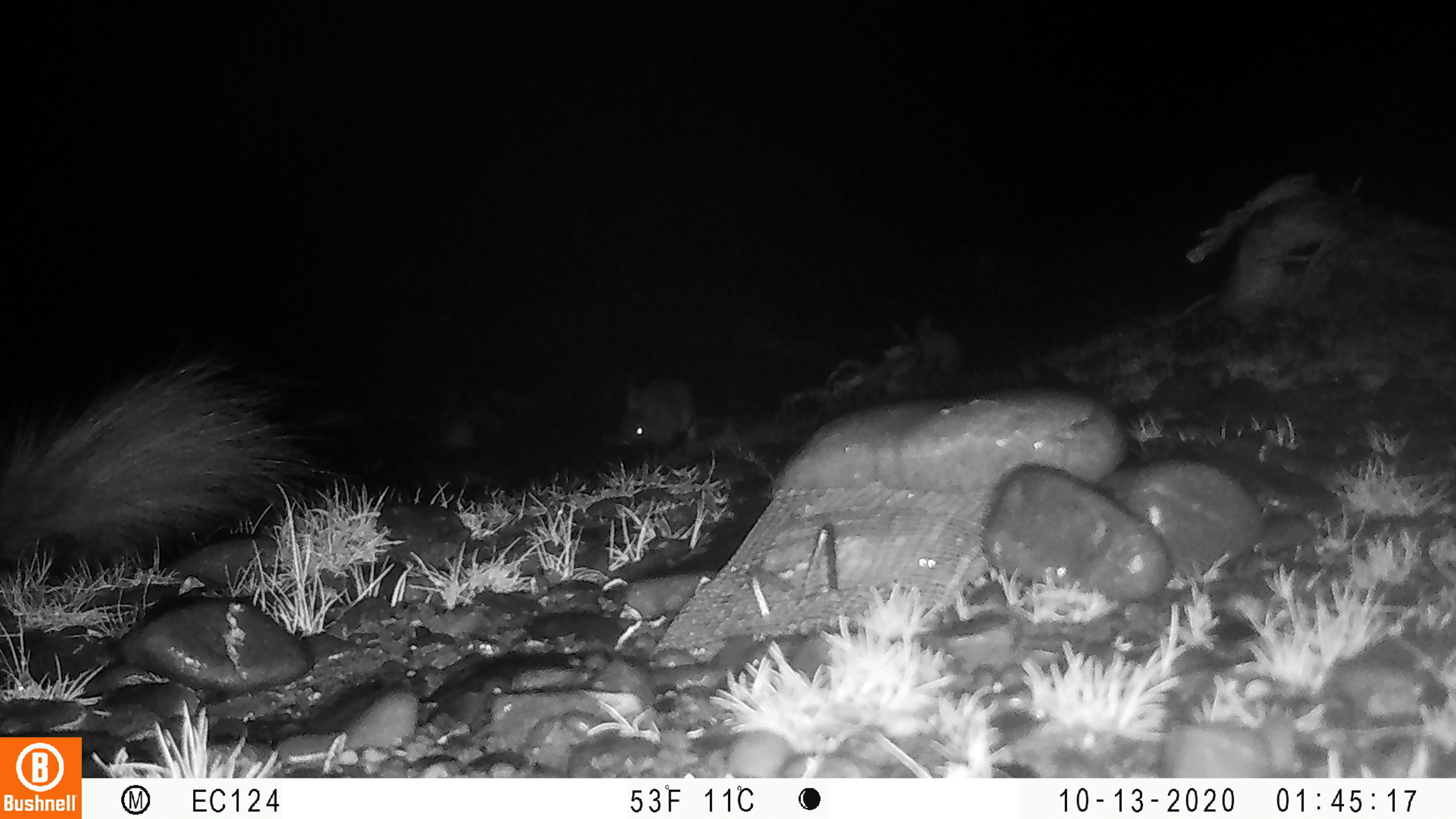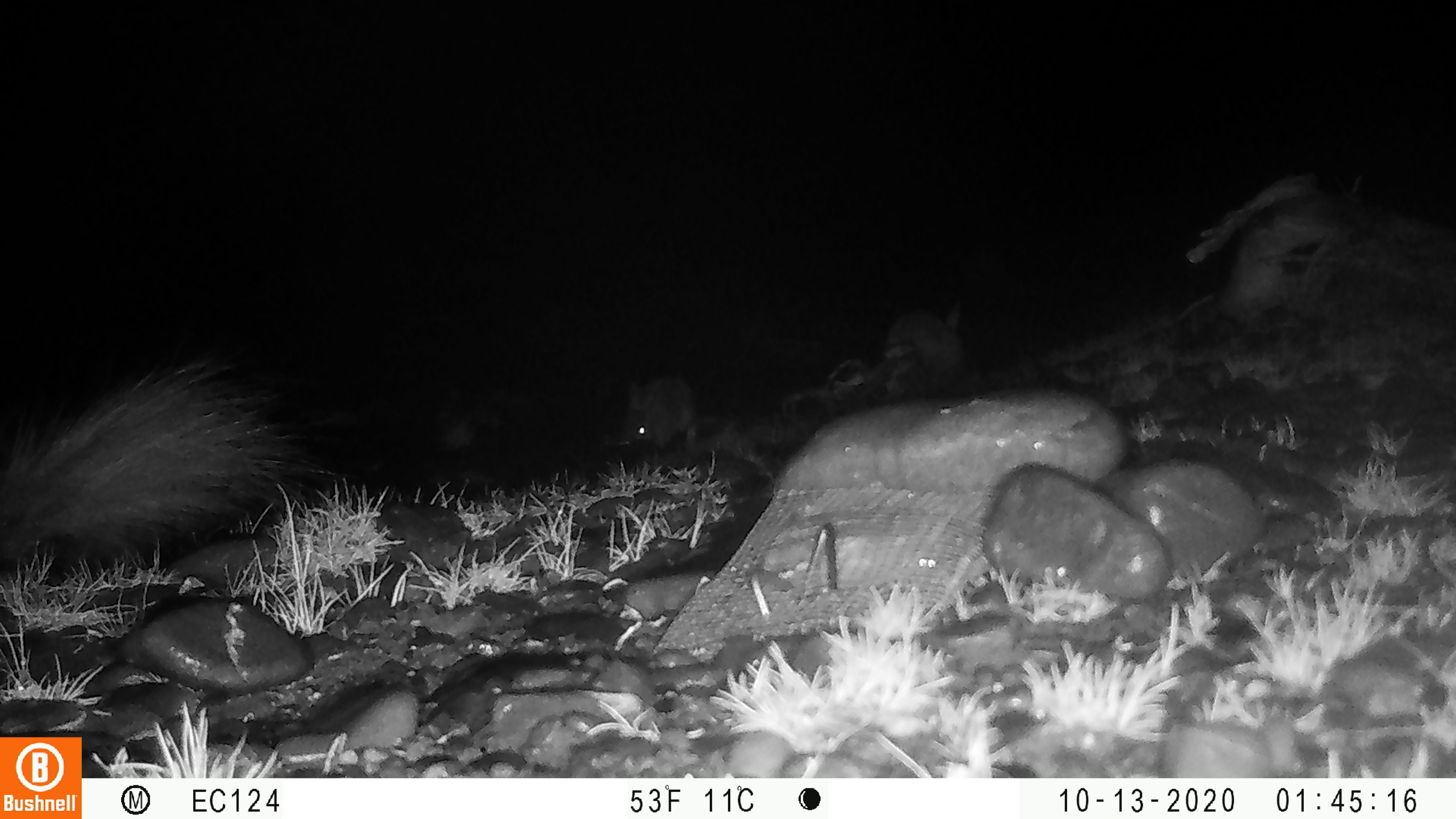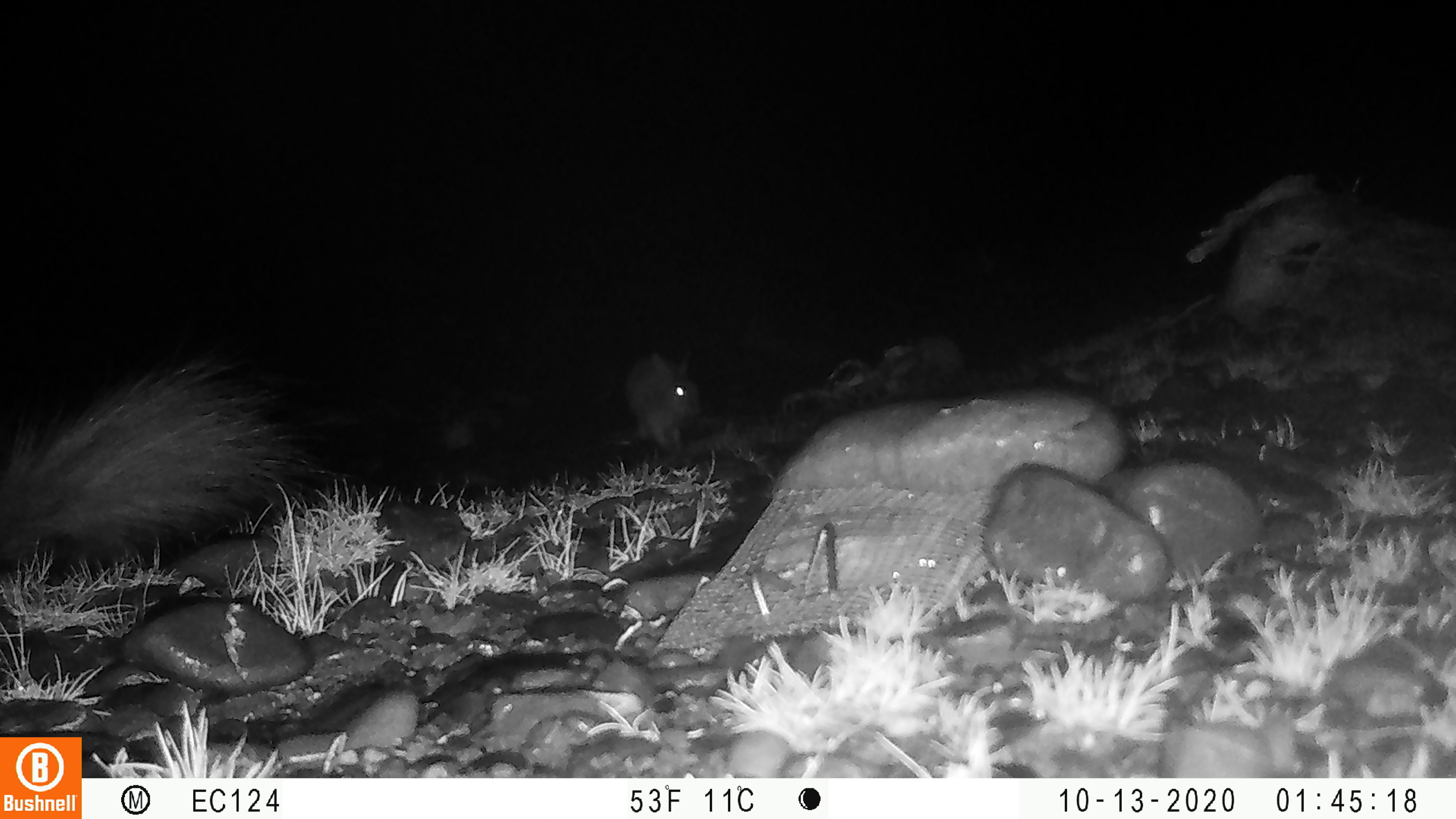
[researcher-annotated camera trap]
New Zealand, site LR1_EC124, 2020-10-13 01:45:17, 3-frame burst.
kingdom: Animalia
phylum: Chordata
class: Mammalia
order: Lagomorpha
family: Leporidae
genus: Oryctolagus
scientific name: Oryctolagus cuniculus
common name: european rabbit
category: rabbit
Rabbit (european rabbit) (Oryctolagus cuniculus).